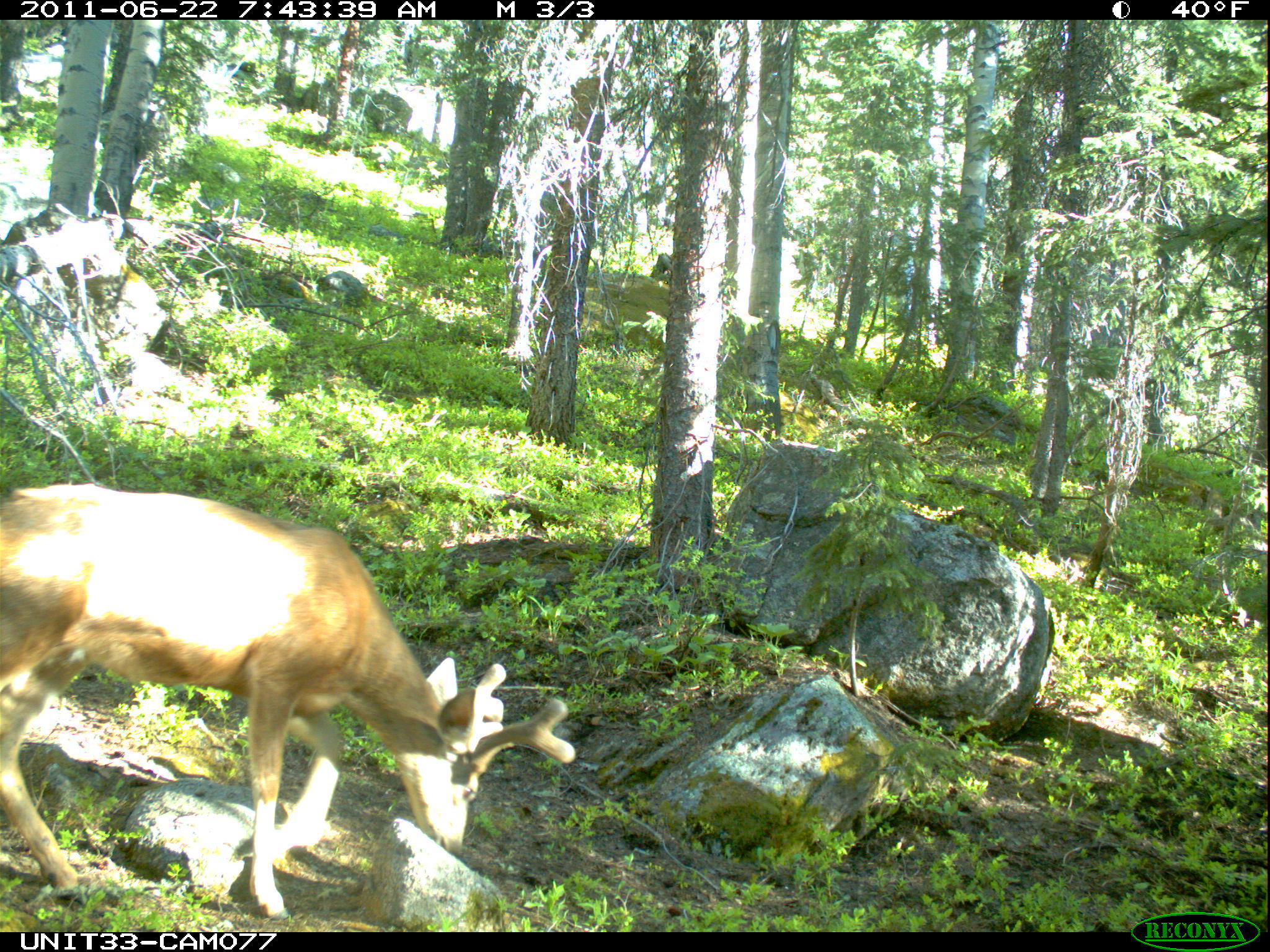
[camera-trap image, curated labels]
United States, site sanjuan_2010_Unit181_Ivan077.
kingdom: Animalia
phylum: Chordata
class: Mammalia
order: Artiodactyla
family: Cervidae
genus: Odocoileus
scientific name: Odocoileus hemionus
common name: mule deer